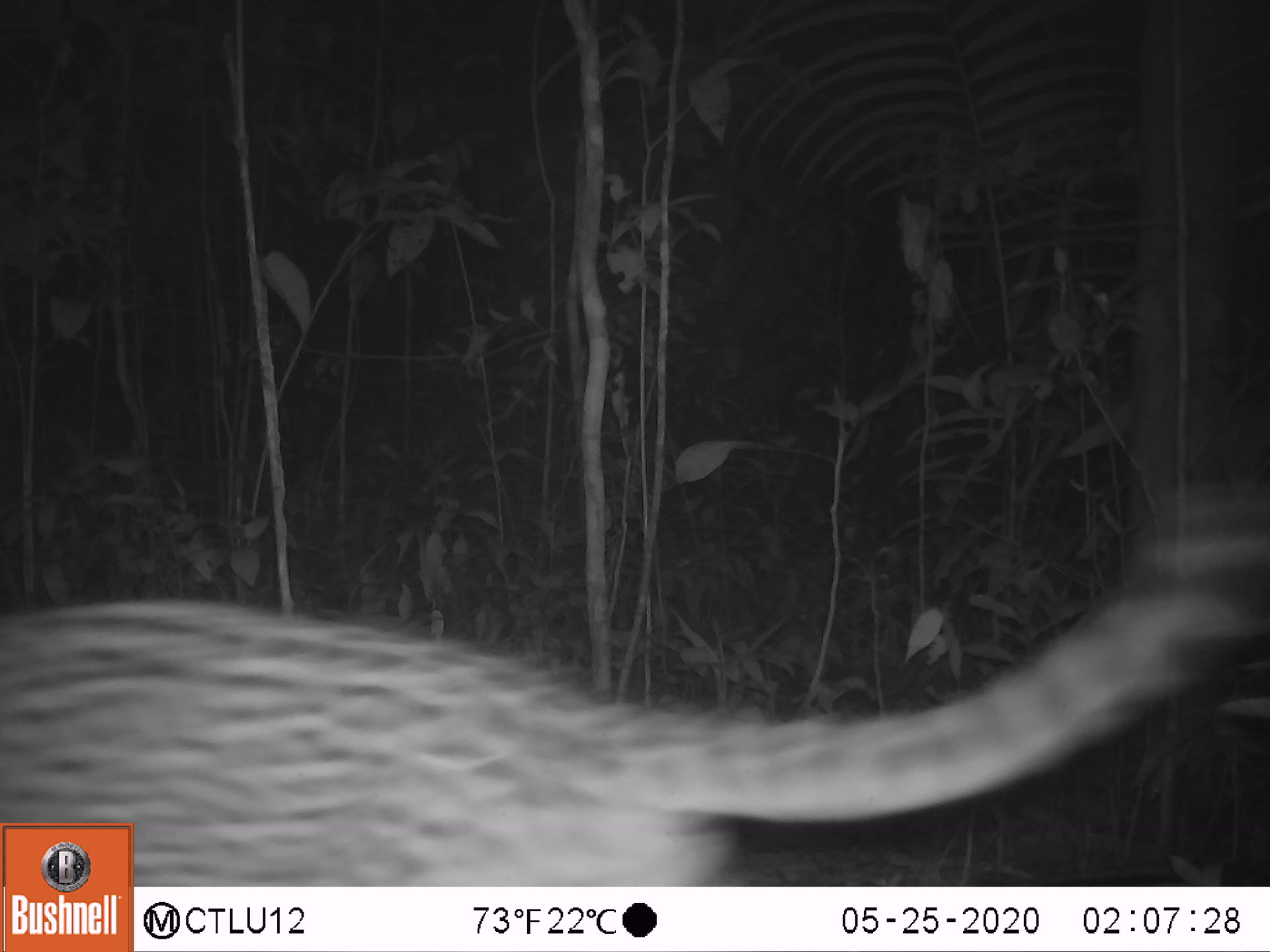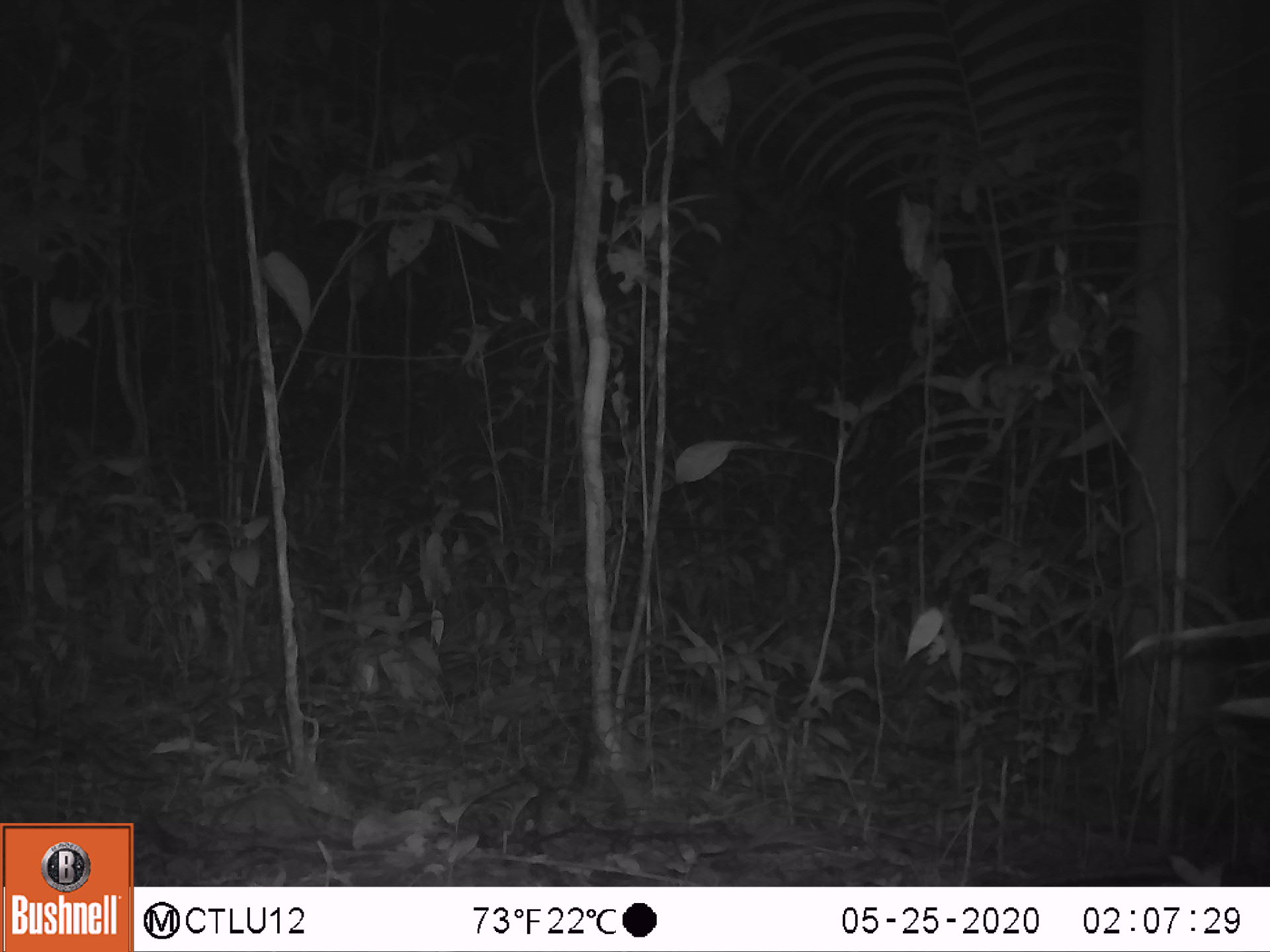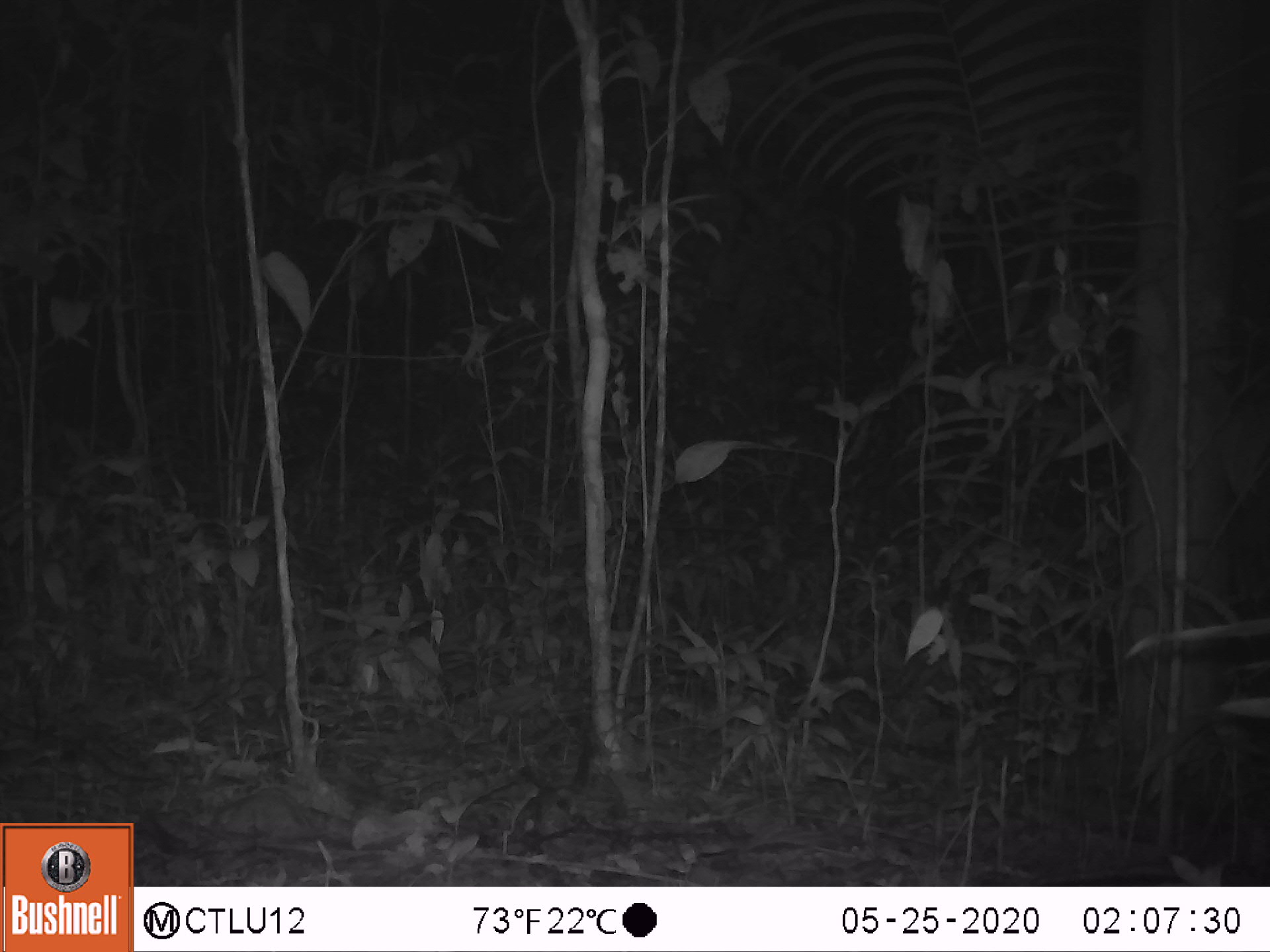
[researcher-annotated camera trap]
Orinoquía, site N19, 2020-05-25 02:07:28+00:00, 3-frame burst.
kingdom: Animalia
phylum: Chordata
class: Mammalia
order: Carnivora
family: Felidae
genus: Leopardus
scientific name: Leopardus pardalis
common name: ocelot